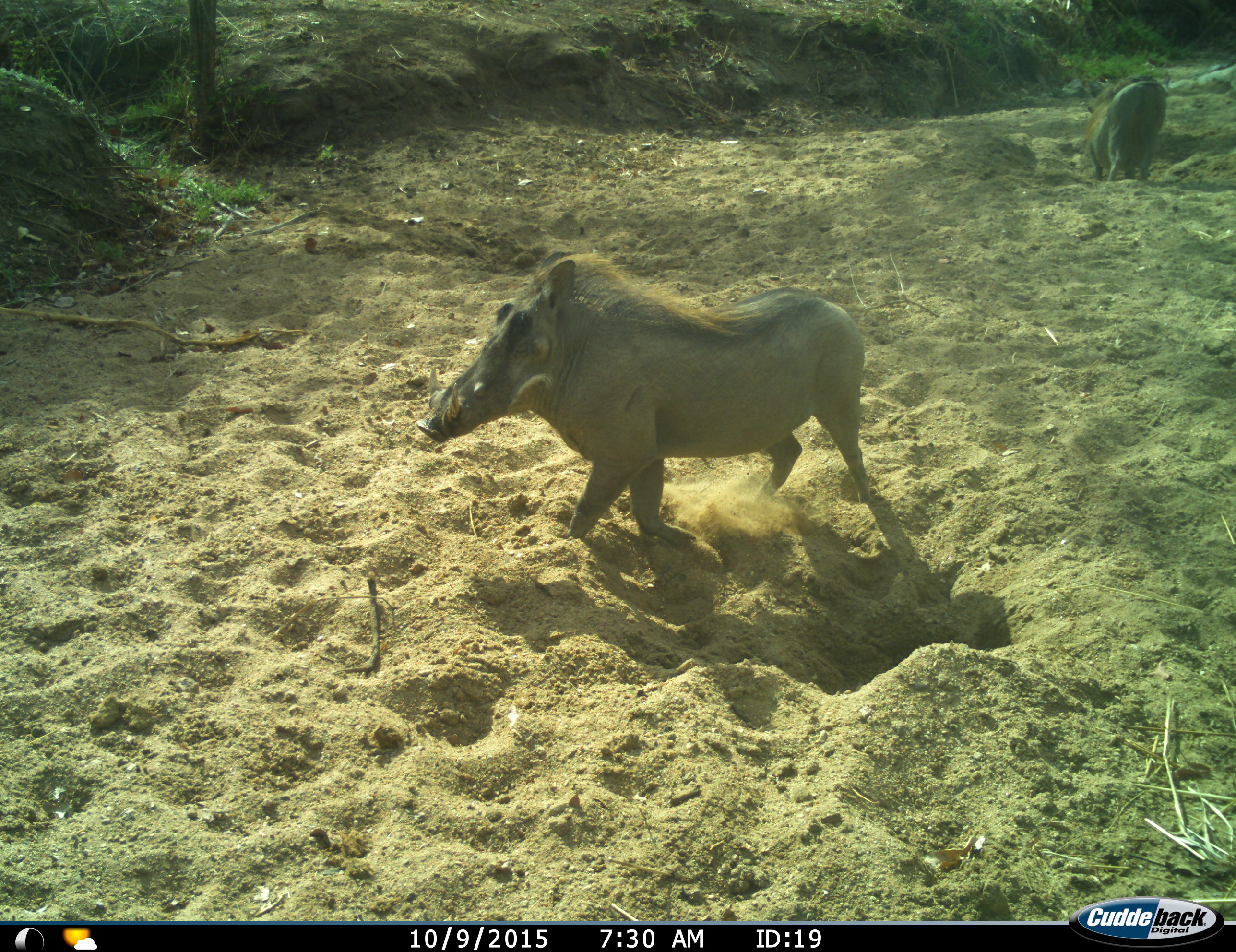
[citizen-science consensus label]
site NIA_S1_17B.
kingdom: Animalia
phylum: Chordata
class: Mammalia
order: Artiodactyla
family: Suidae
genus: Phacochoerus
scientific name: Phacochoerus africanus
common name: warthog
Warthog (Phacochoerus africanus), count 2. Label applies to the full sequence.